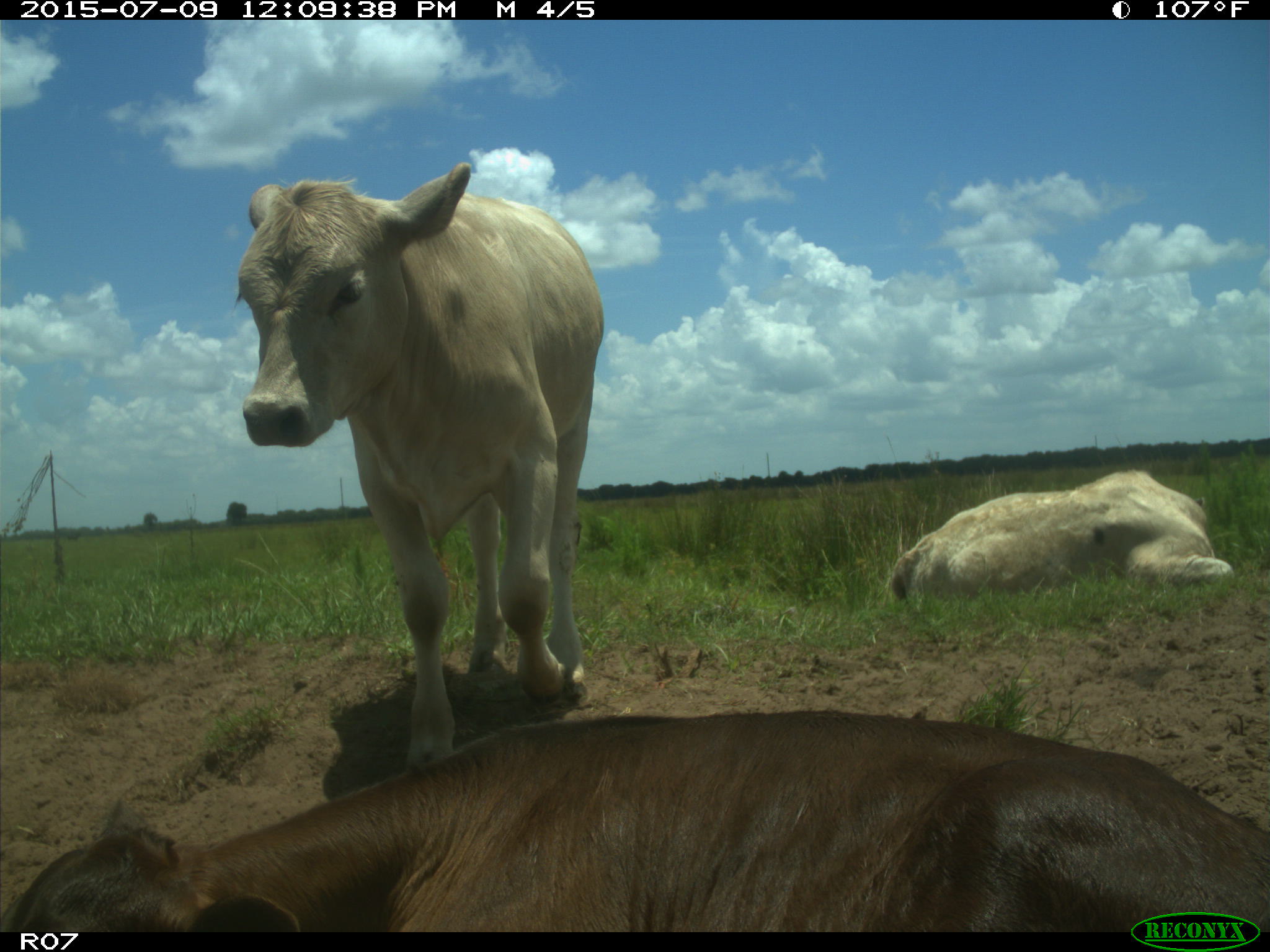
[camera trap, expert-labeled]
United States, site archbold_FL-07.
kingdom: Animalia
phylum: Chordata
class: Mammalia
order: Artiodactyla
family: Bovidae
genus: Bos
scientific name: Bos taurus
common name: domestic cow